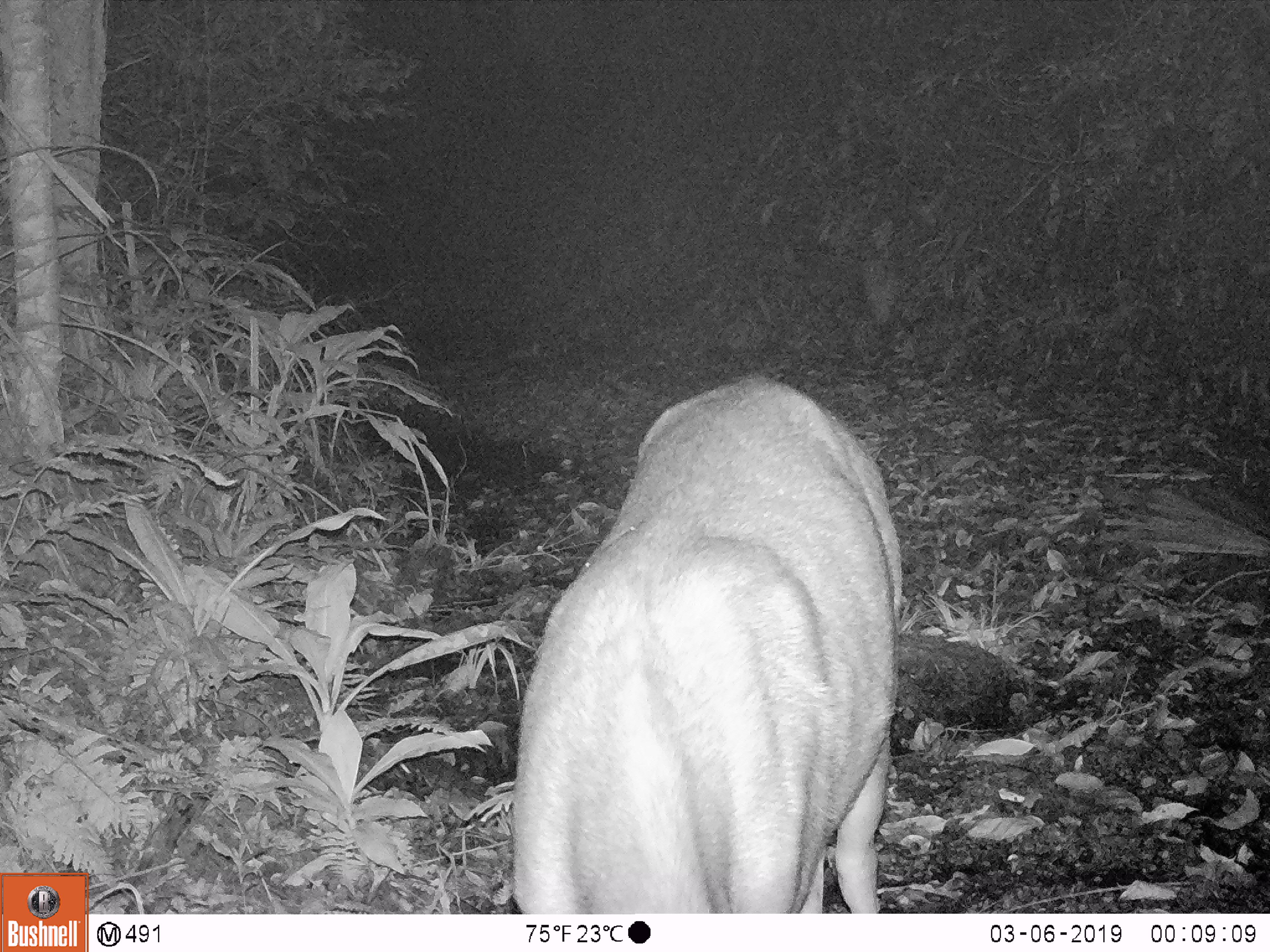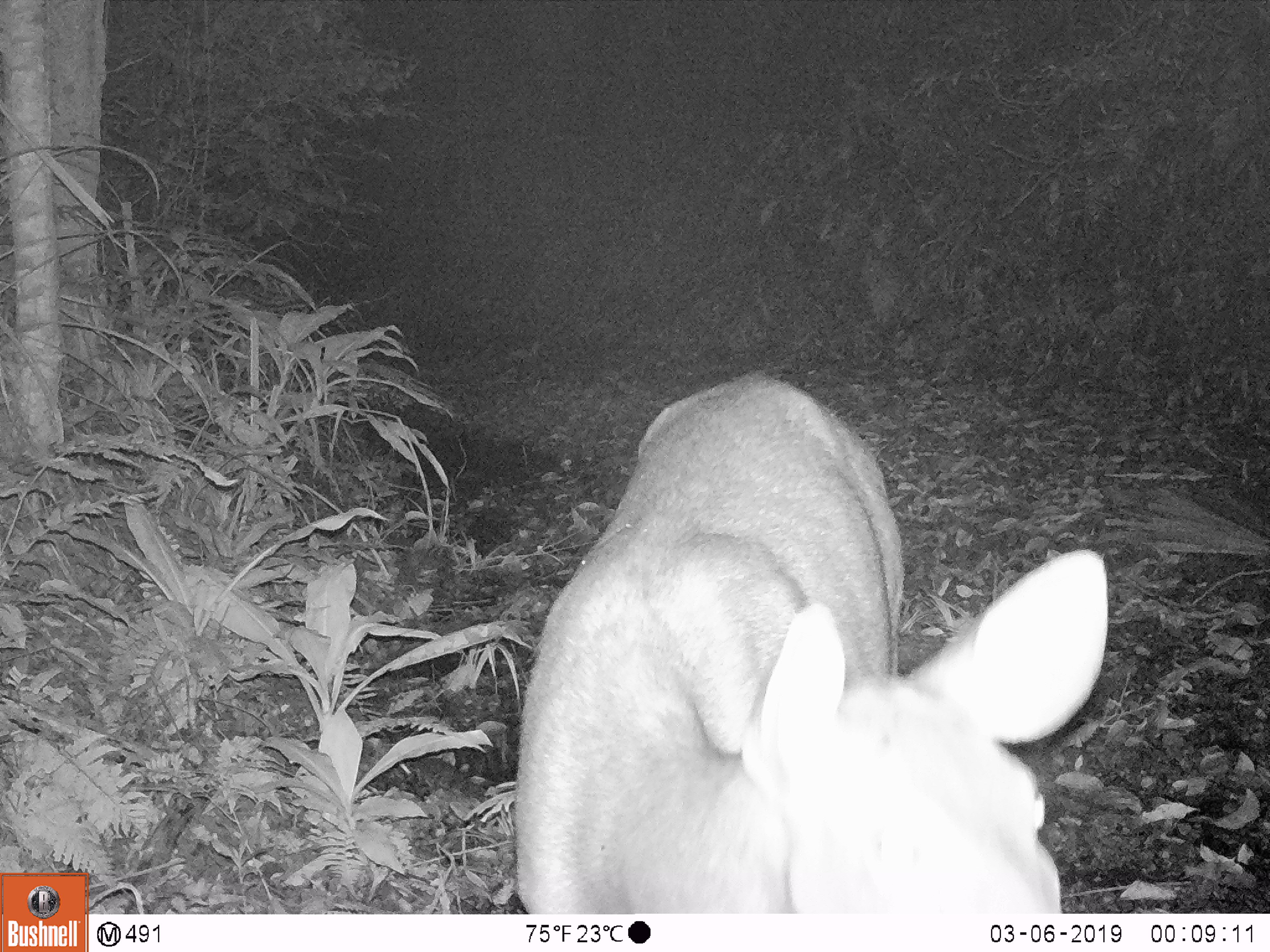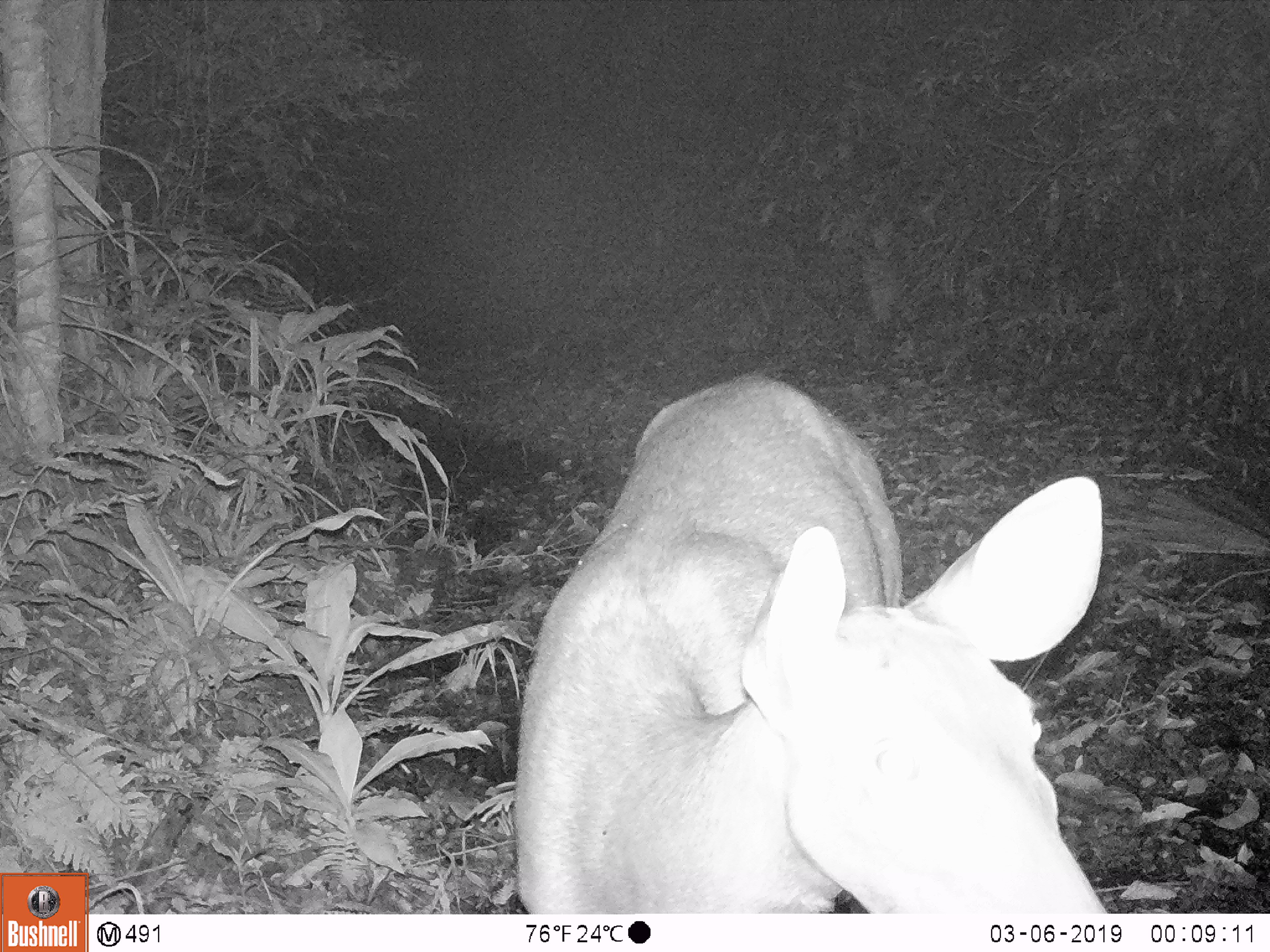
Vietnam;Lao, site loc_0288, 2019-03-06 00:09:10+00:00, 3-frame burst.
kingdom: Animalia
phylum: Chordata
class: Mammalia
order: Artiodactyla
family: Cervidae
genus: Rusa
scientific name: Rusa unicolor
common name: sambar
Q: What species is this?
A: Sambar (Rusa unicolor).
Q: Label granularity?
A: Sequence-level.